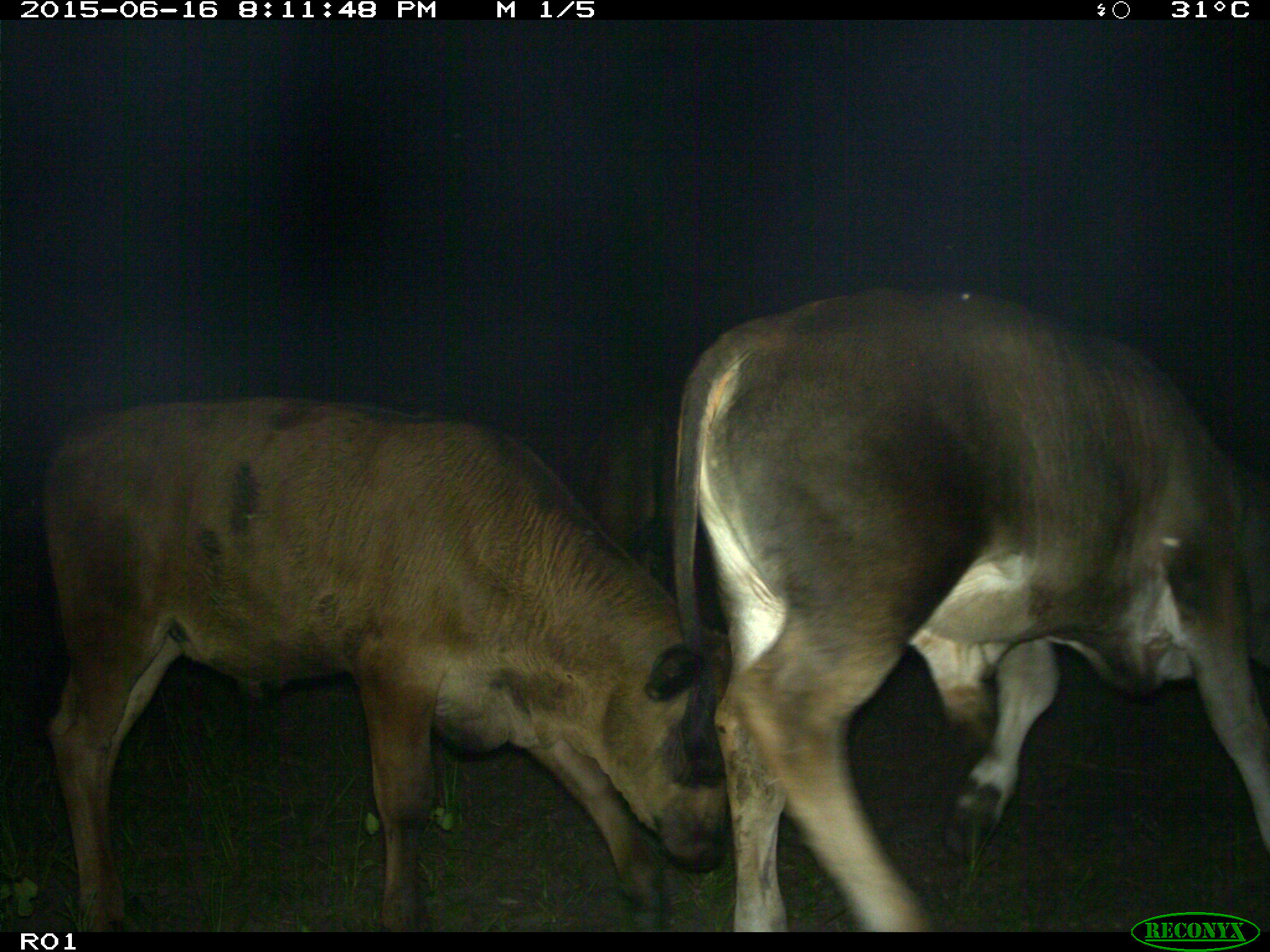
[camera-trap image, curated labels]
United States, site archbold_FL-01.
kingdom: Animalia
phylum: Chordata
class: Mammalia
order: Artiodactyla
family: Bovidae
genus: Bos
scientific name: Bos taurus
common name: domestic cow